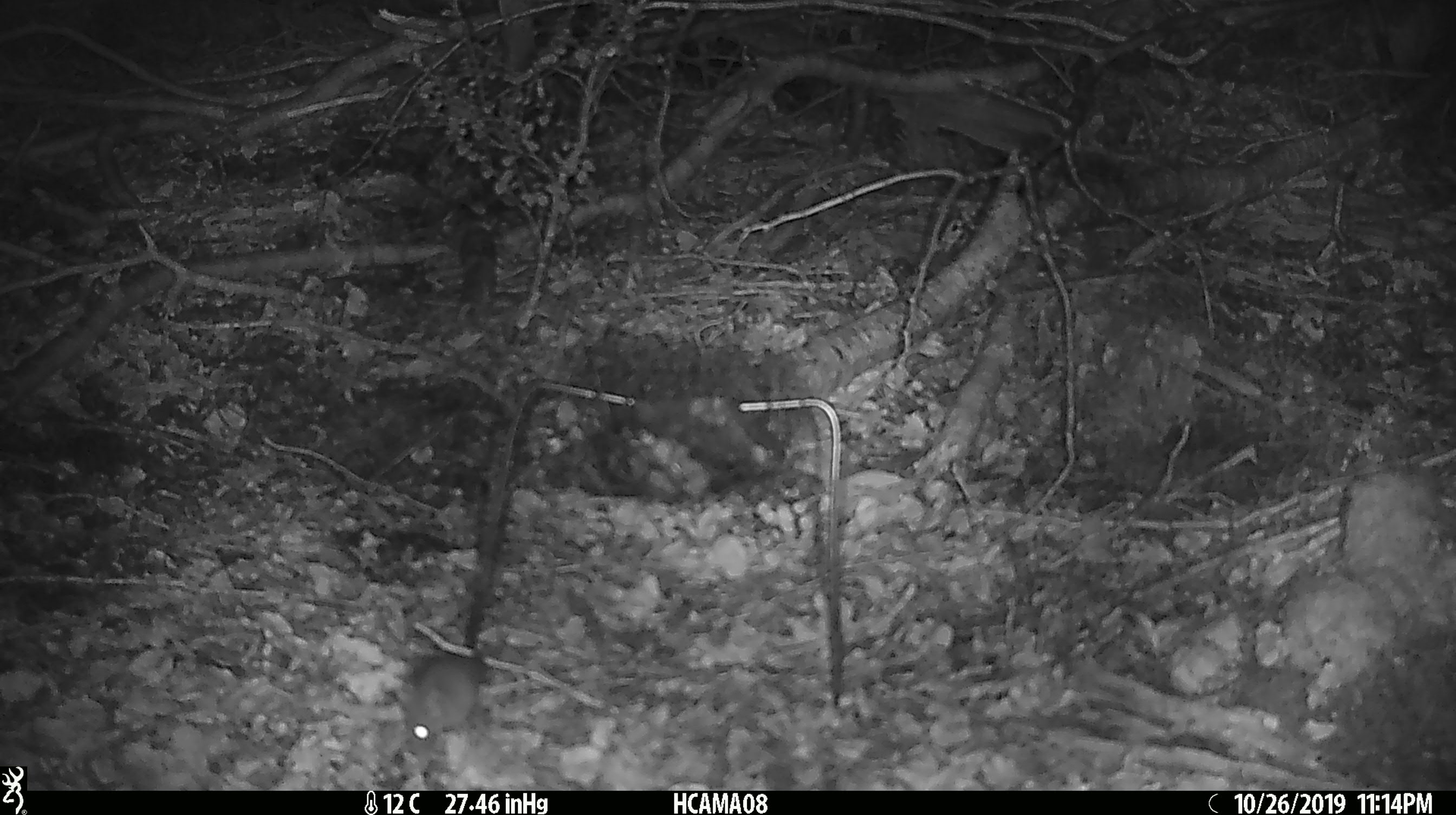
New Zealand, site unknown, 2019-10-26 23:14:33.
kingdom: Animalia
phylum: Chordata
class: Mammalia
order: Rodentia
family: Muridae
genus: Mus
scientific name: Mus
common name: mouse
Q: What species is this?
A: Mouse (Mus).